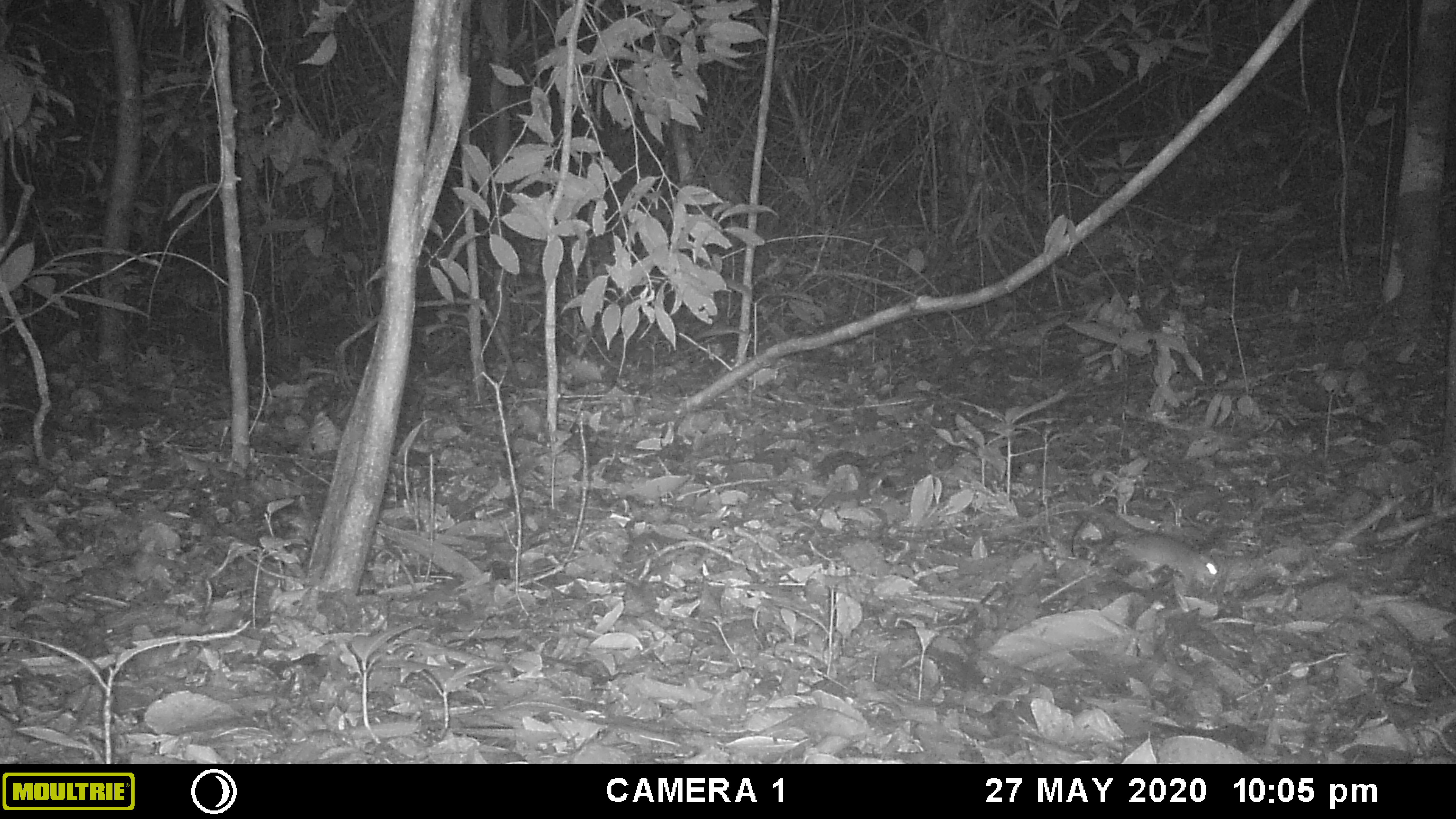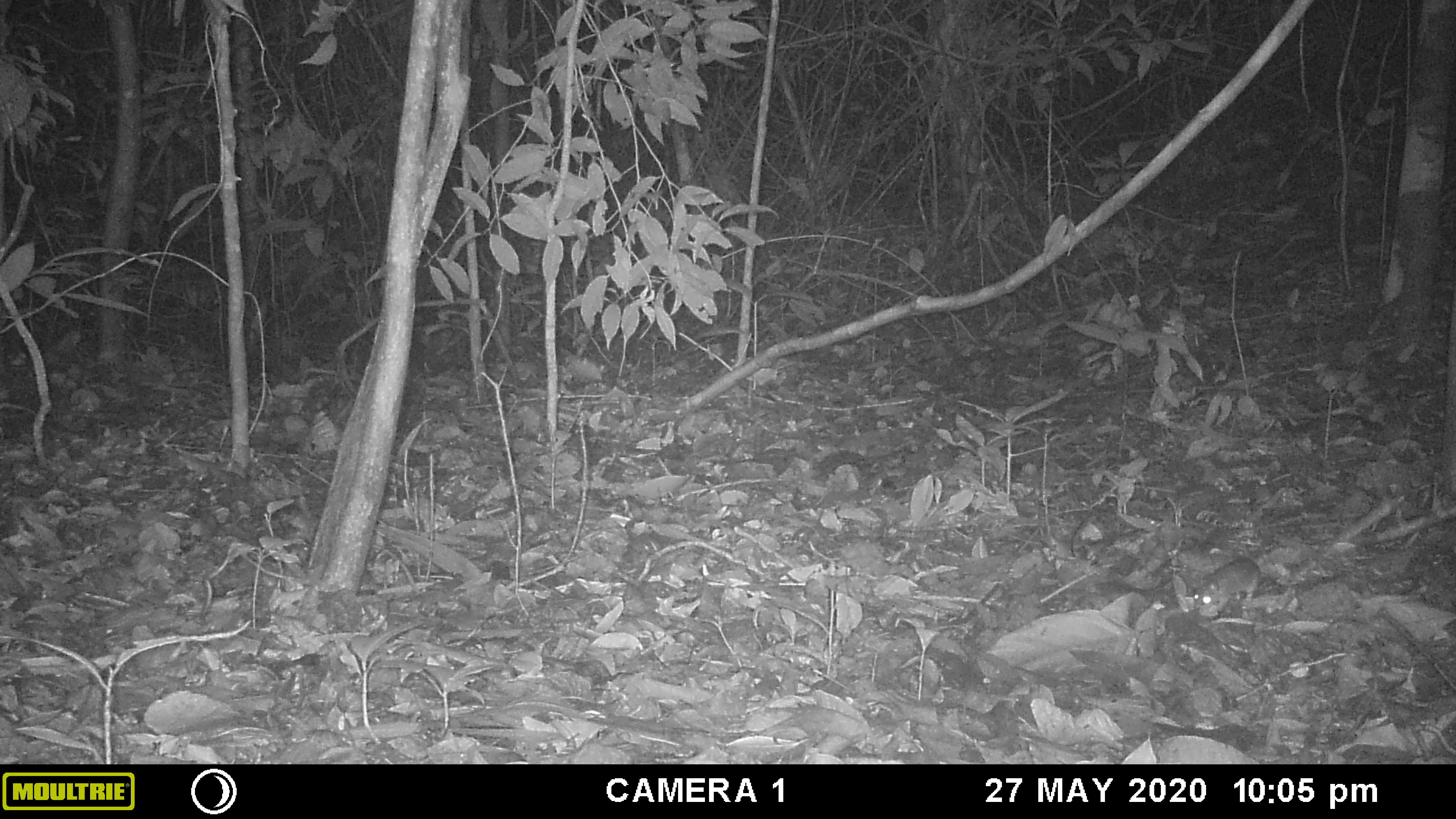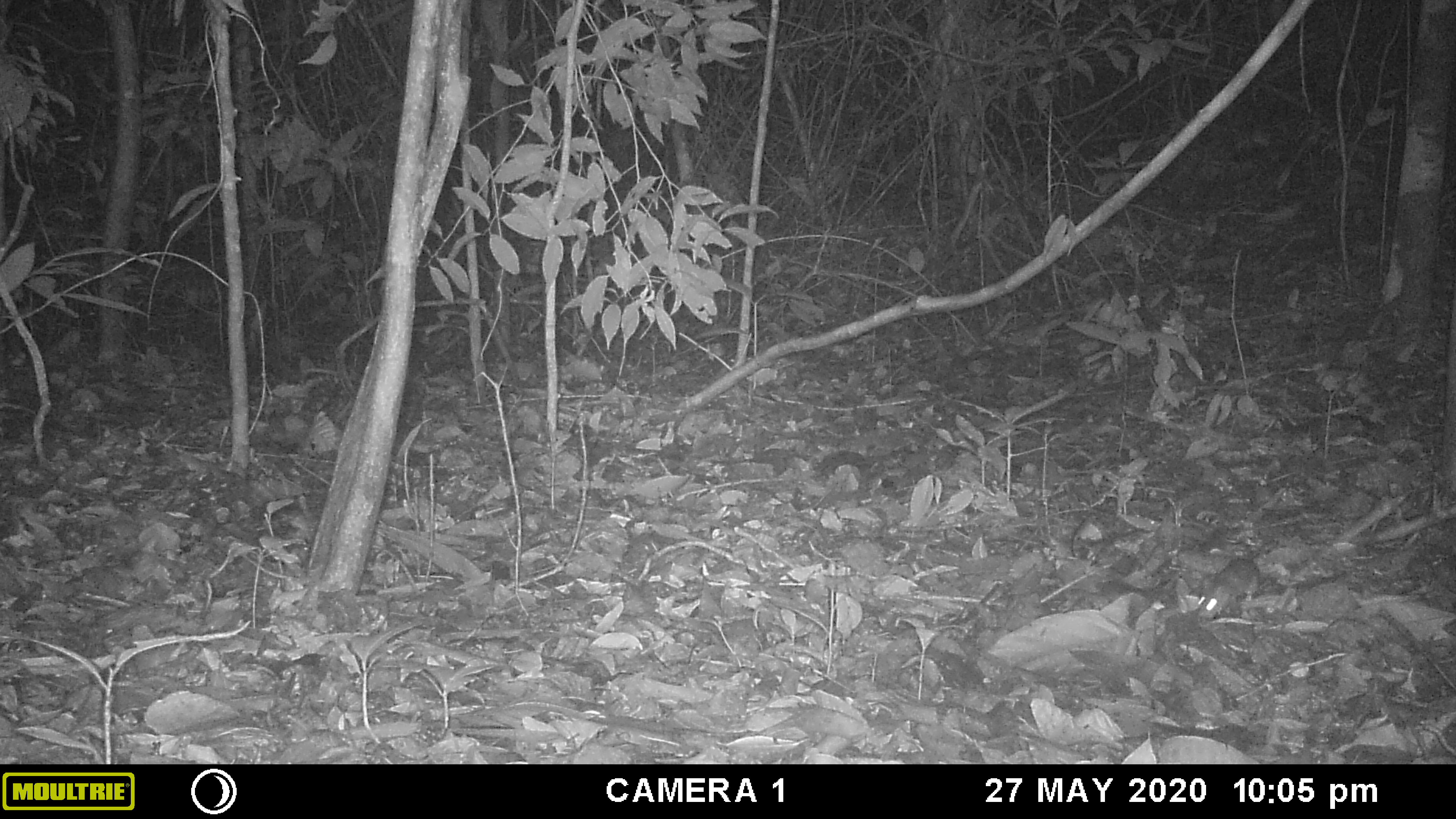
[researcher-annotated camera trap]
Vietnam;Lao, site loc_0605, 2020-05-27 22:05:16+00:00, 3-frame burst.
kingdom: Animalia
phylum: Chordata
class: Mammalia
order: Rodentia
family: Muridae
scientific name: Muridae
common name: old-world mice and rats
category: unidentified murid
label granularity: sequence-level